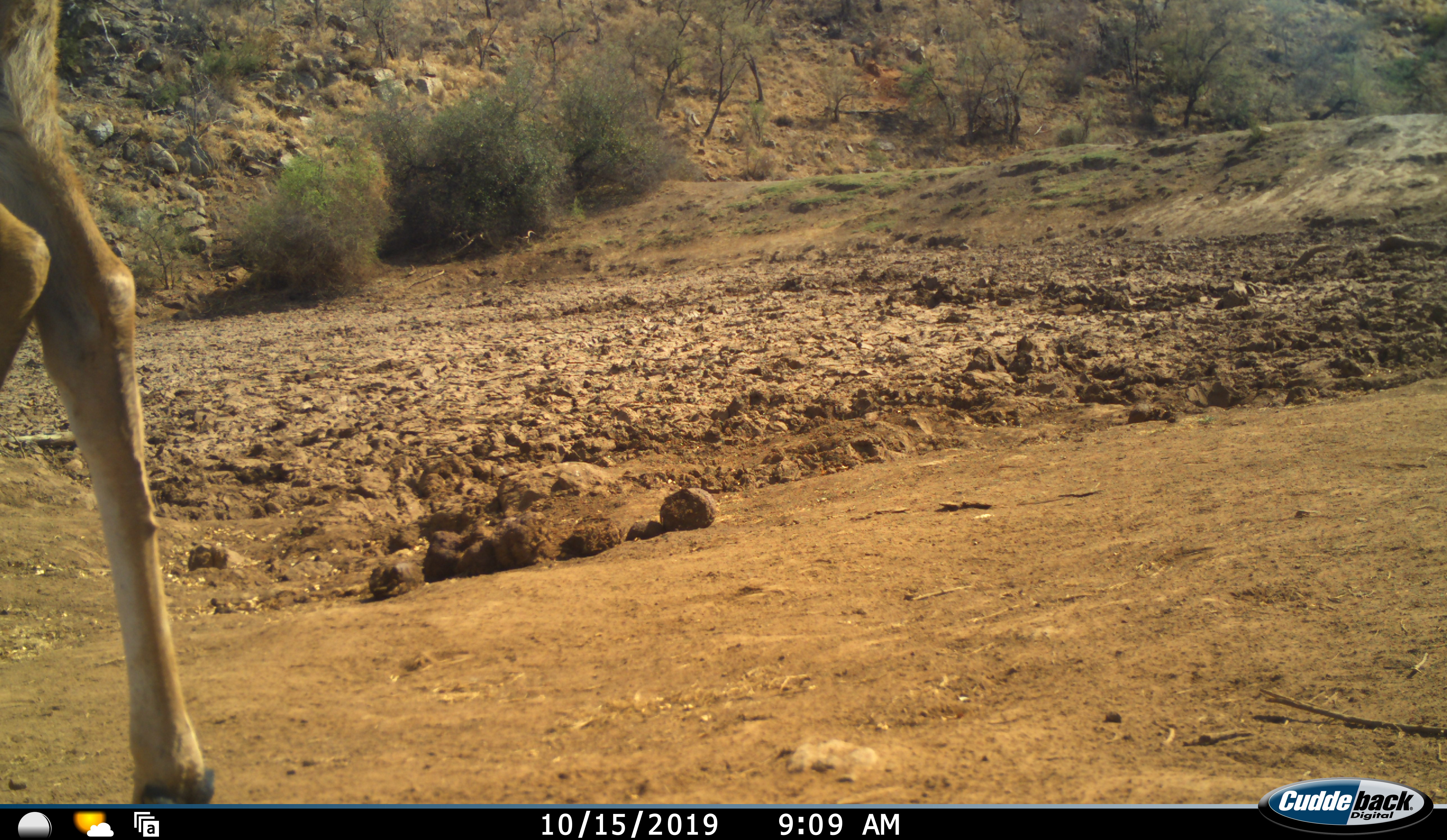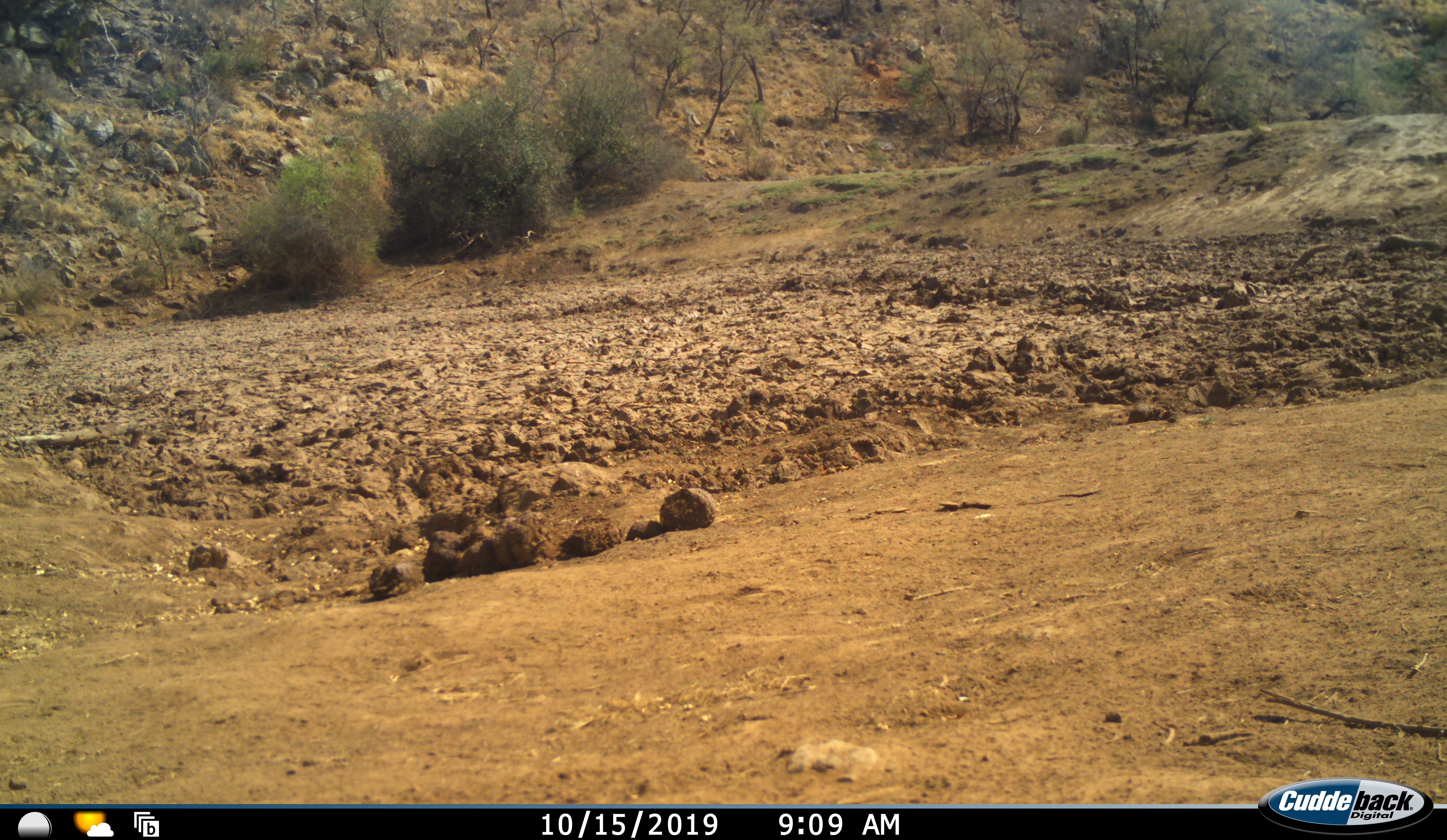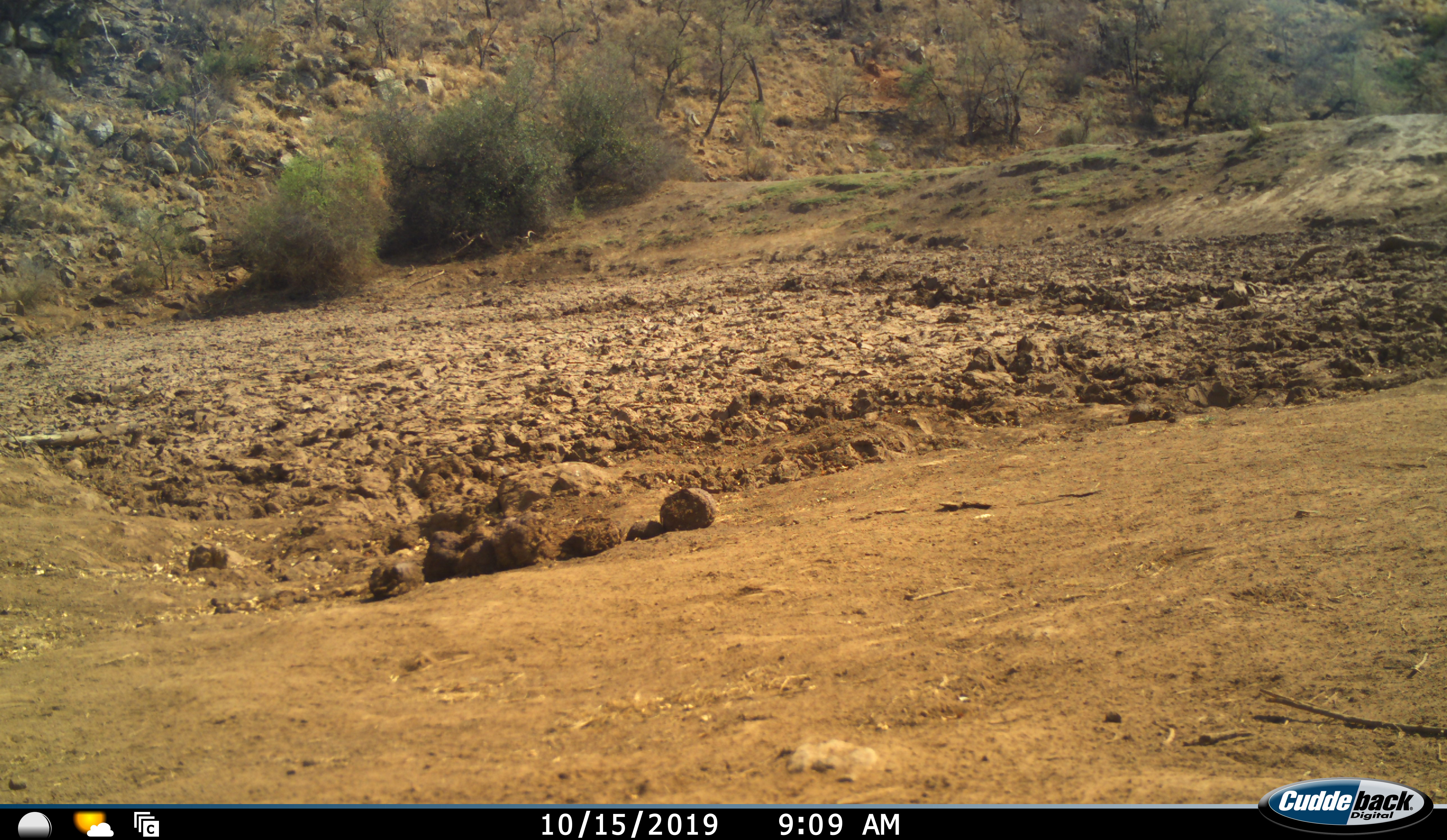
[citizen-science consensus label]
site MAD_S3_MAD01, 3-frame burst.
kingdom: Animalia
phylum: Chordata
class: Mammalia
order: Artiodactyla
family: Bovidae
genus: Aepyceros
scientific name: Aepyceros melampus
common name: impala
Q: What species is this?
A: Impala (Aepyceros melampus).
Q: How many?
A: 1.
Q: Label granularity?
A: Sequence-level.